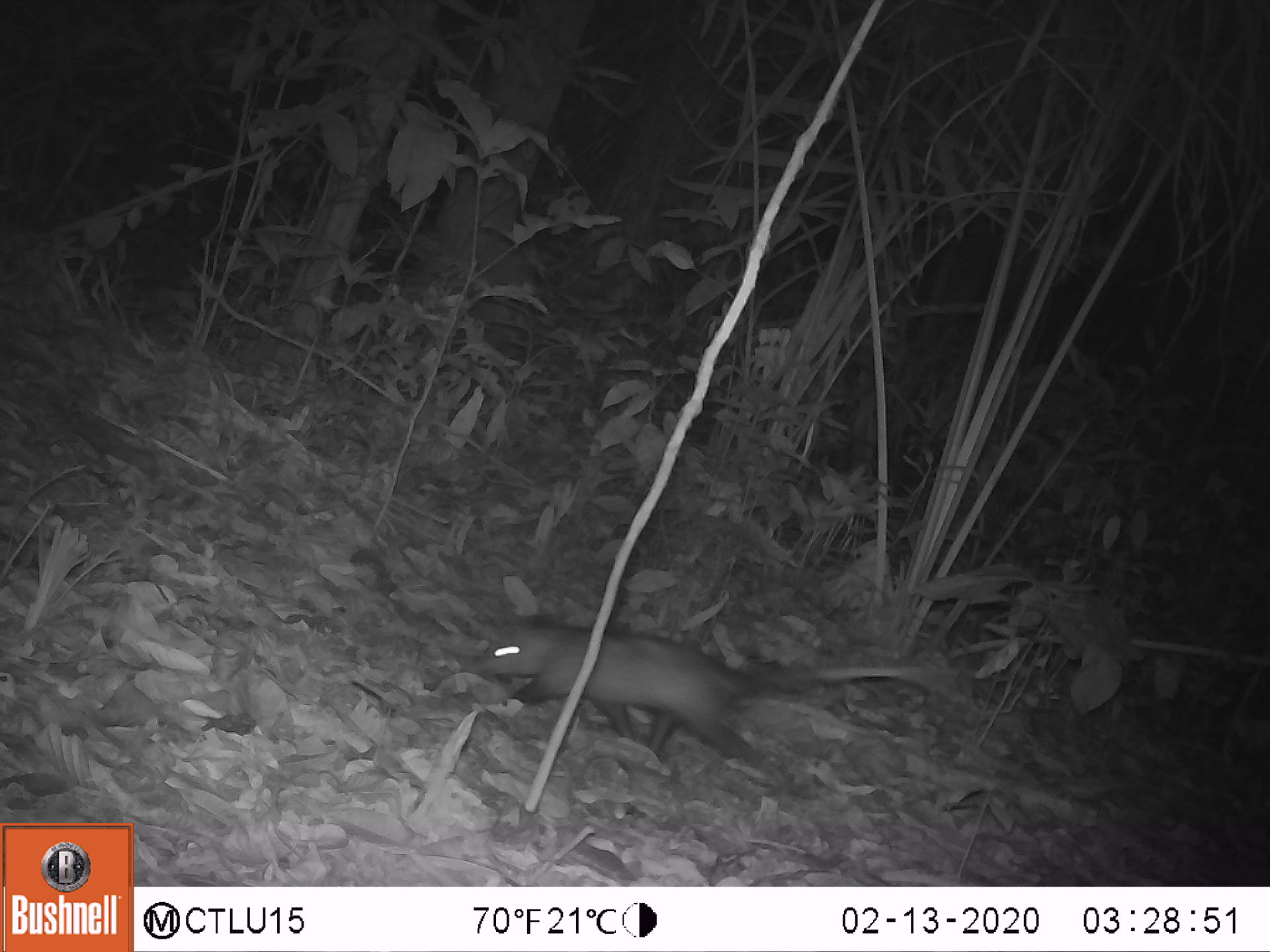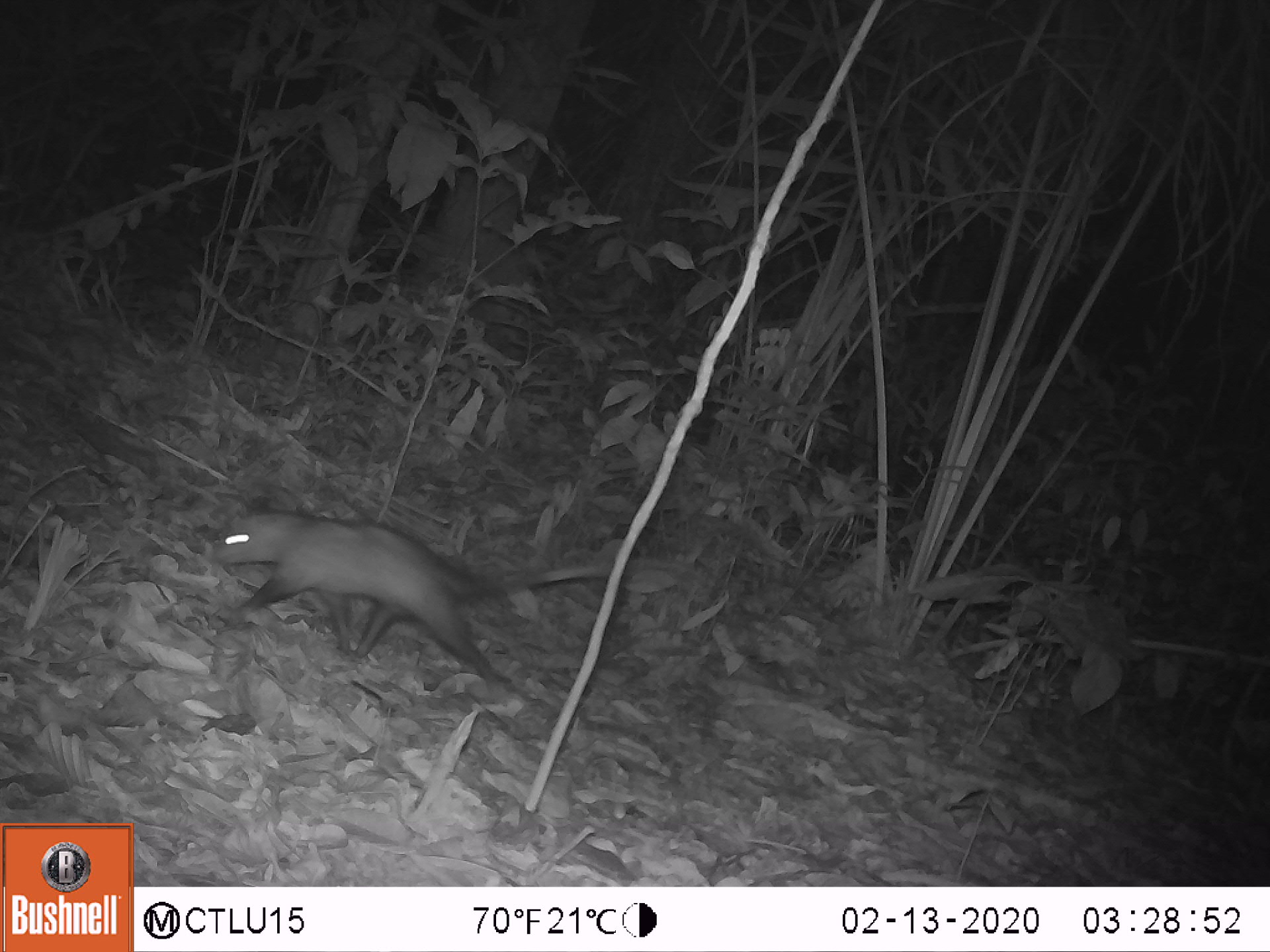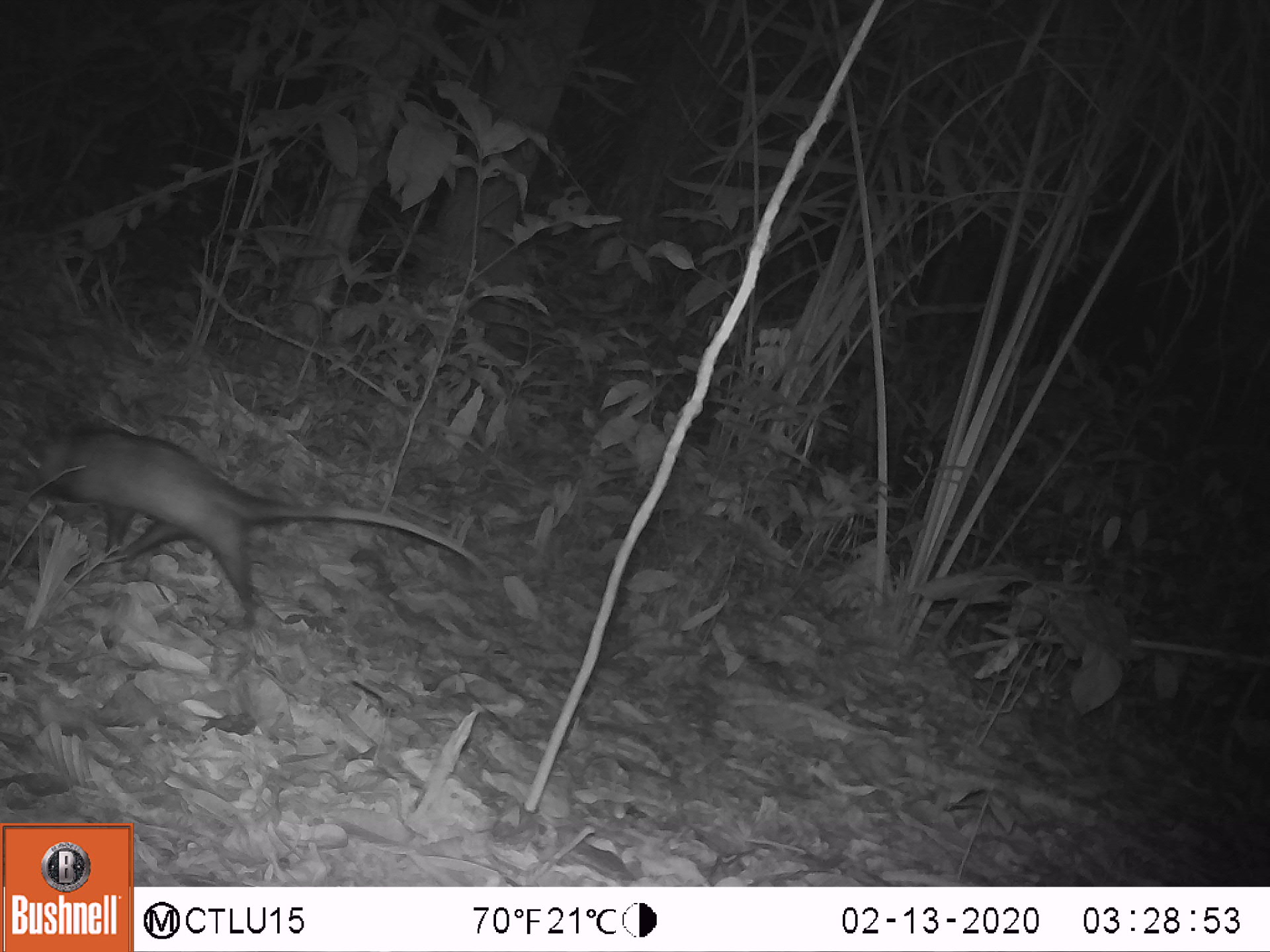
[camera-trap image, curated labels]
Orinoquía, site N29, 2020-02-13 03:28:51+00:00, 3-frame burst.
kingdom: Animalia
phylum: Chordata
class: Mammalia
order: Didelphimorphia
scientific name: Didelphimorphia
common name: possum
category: unknown possum